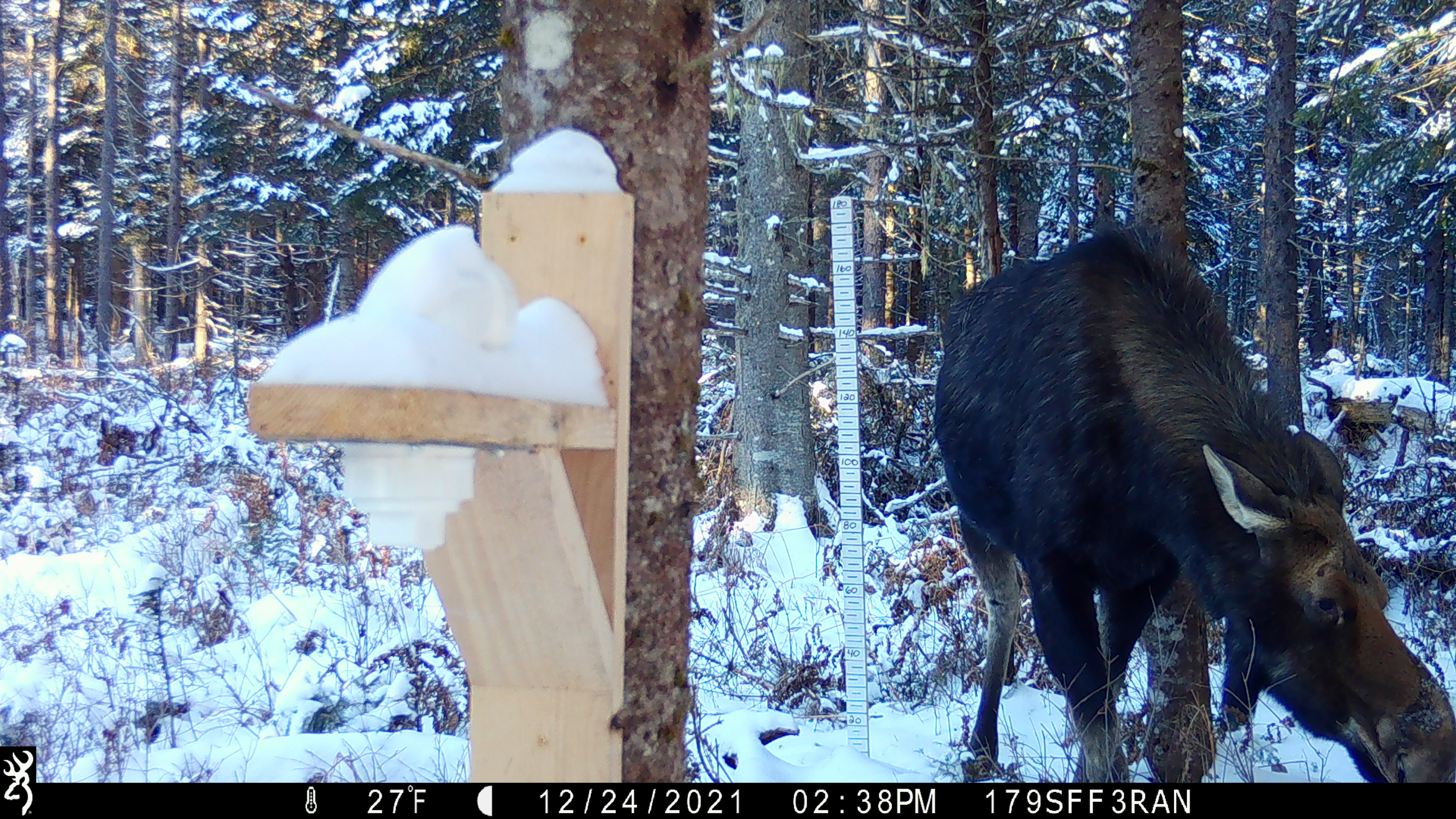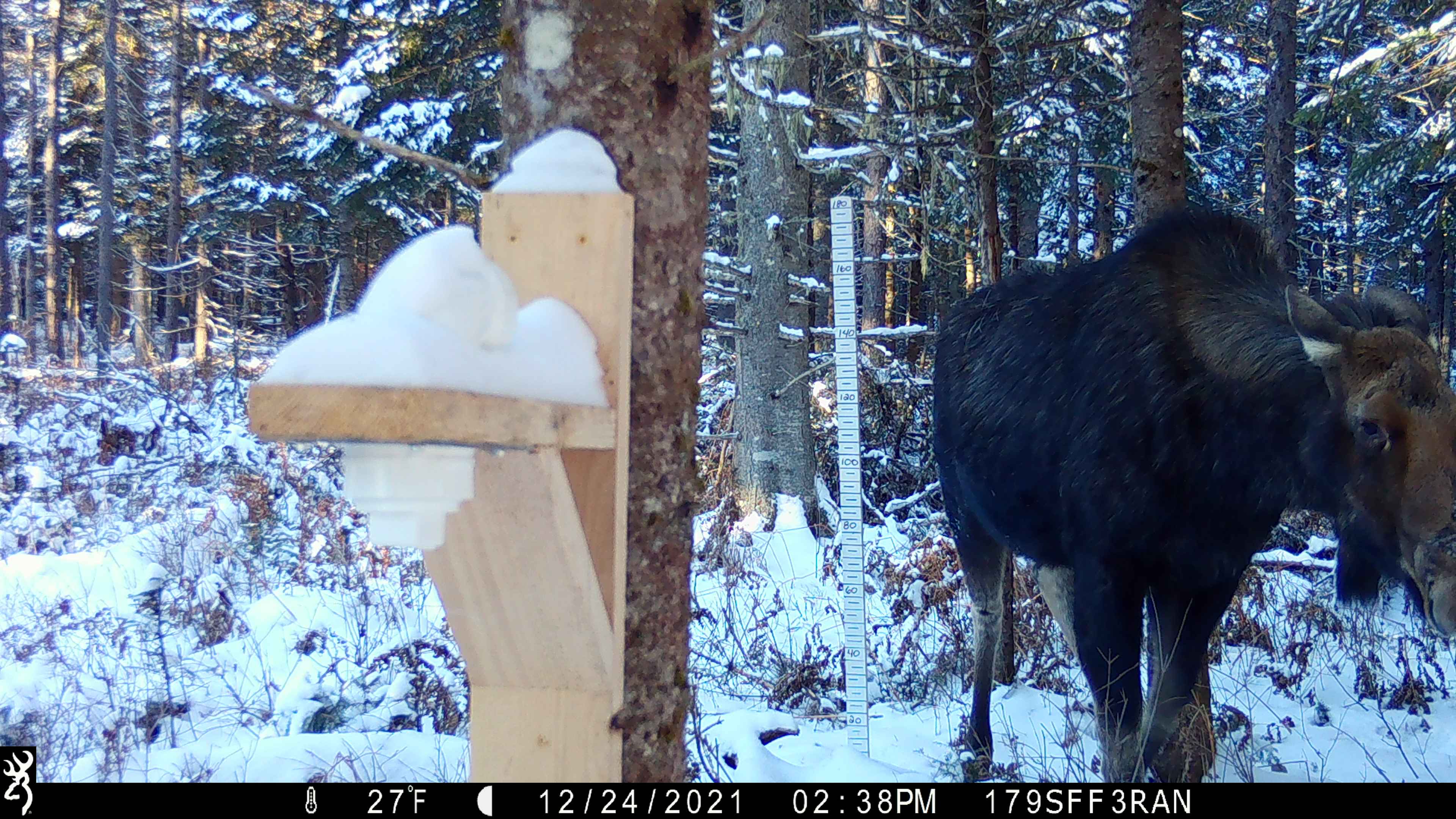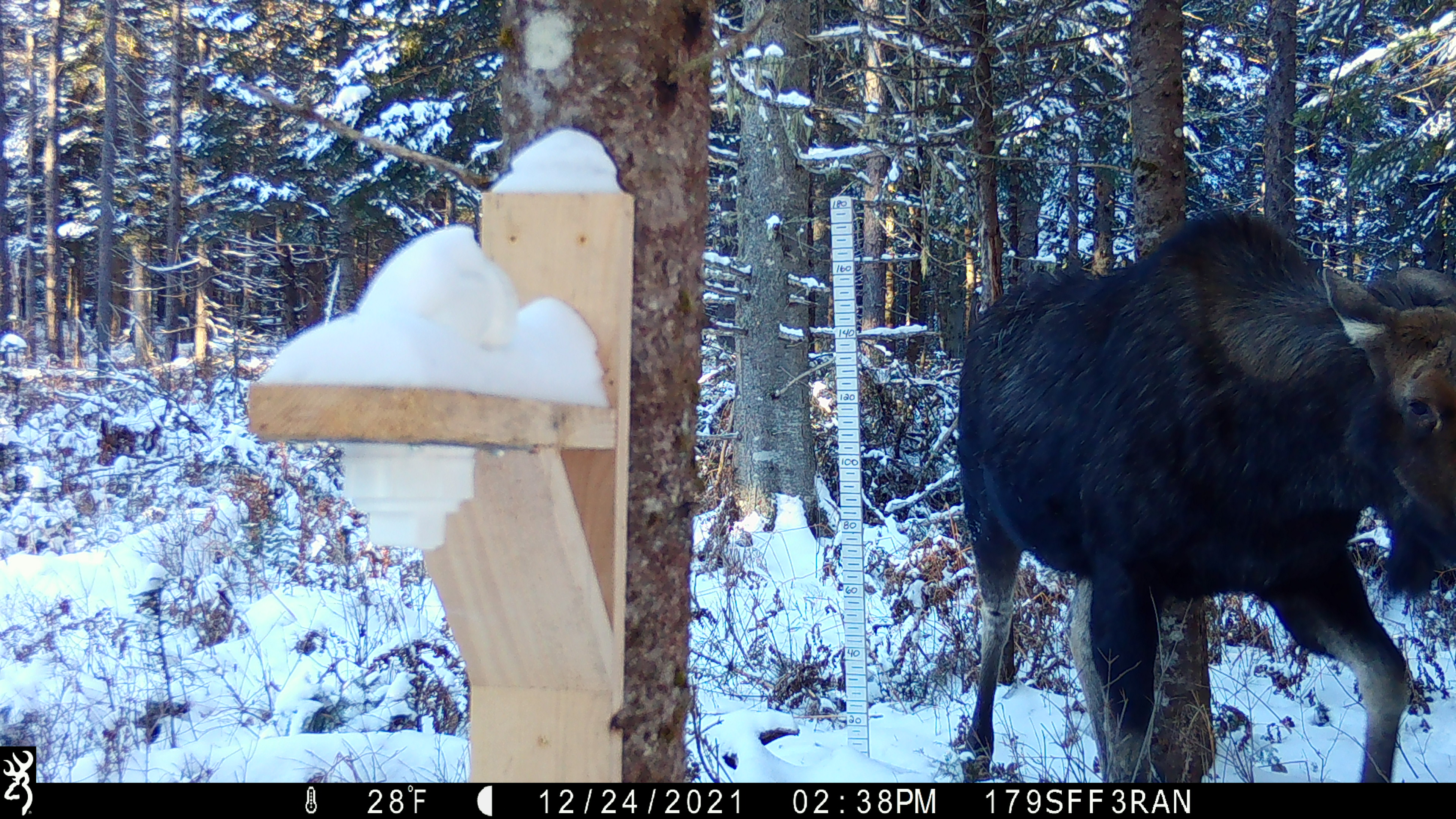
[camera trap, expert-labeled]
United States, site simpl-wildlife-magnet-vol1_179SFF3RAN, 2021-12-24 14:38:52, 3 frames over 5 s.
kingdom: Animalia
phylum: Chordata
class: Mammalia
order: Artiodactyla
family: Cervidae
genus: Alces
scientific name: Alces alces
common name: moose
Moose (Alces alces).